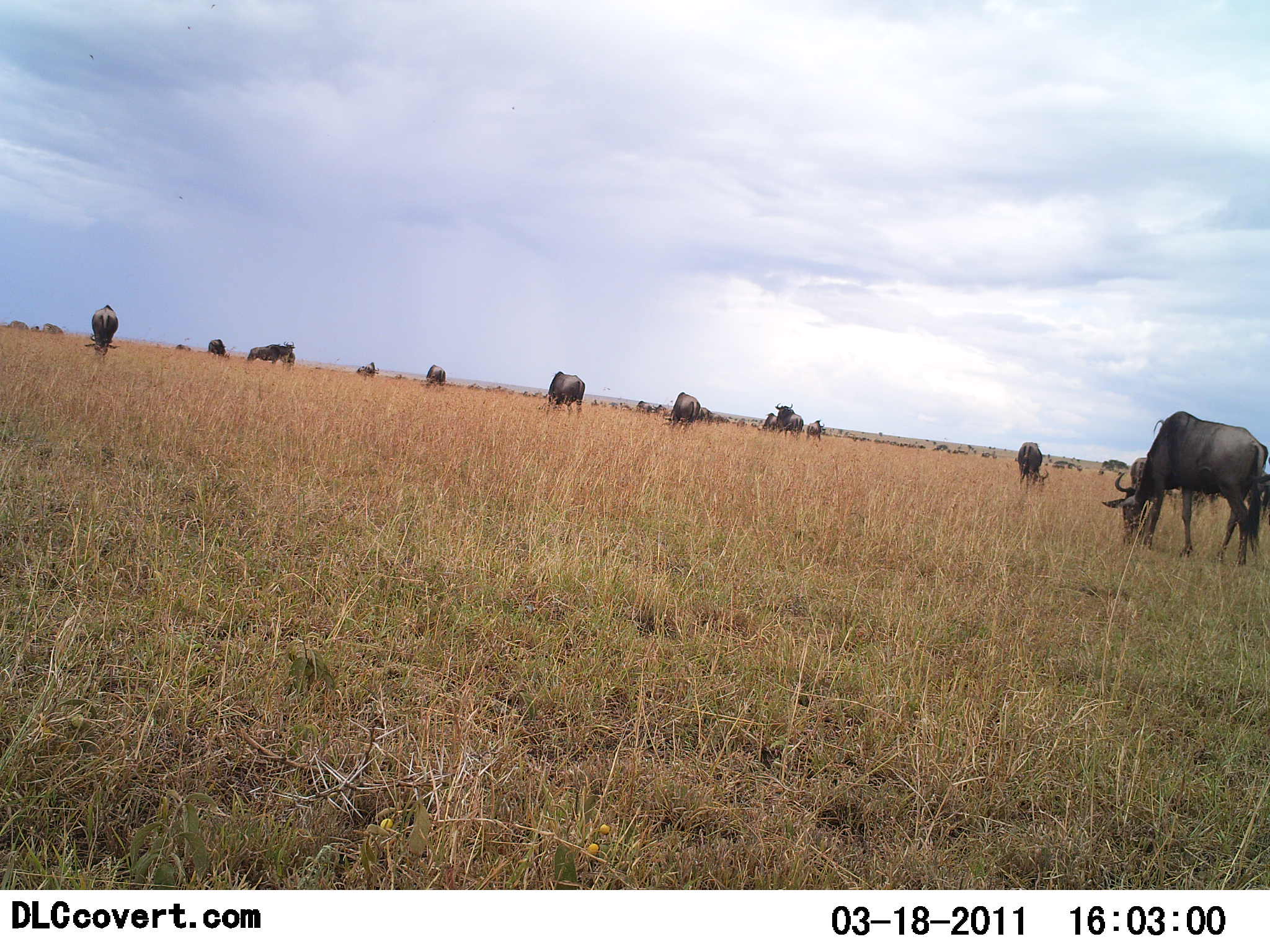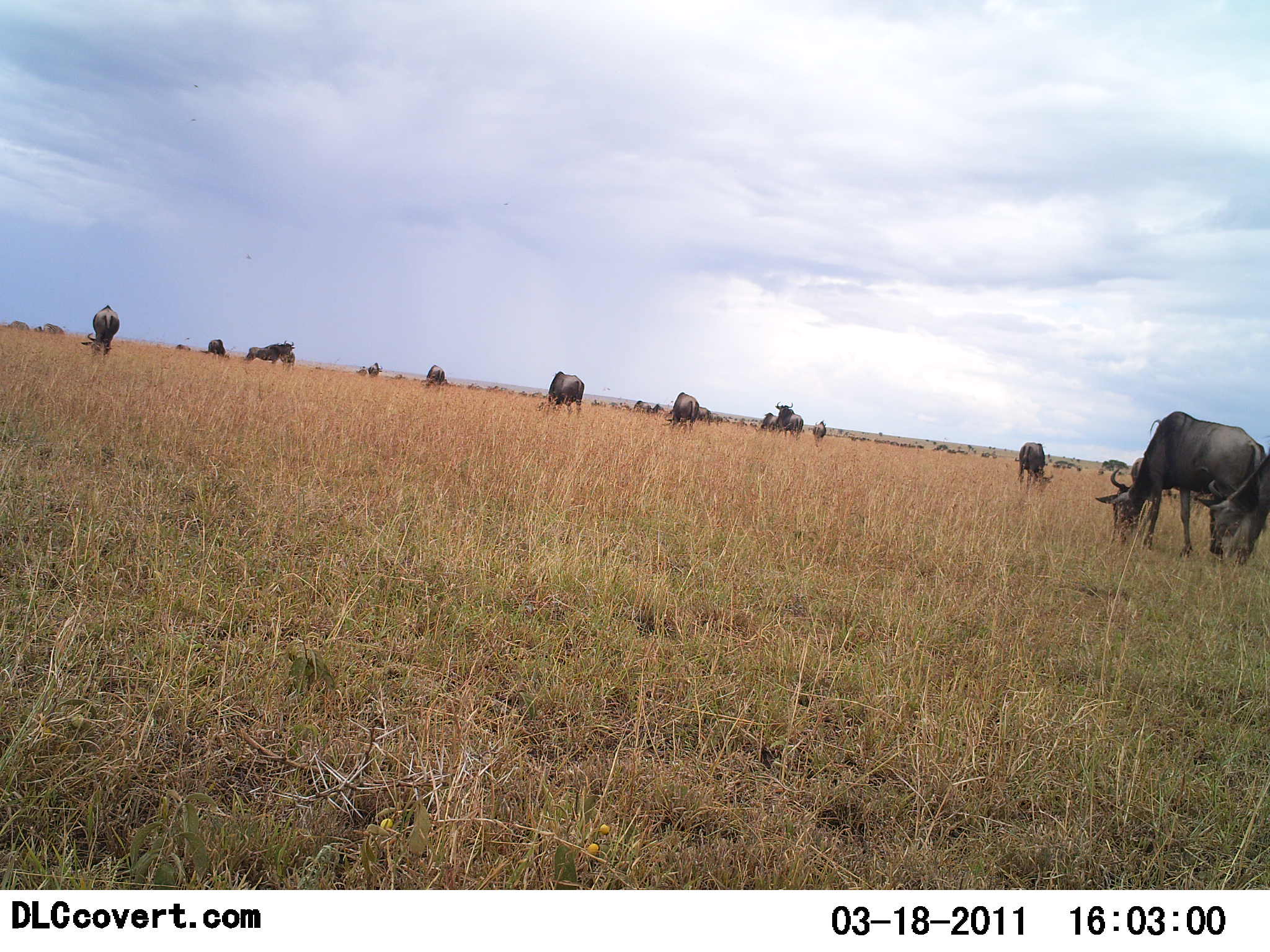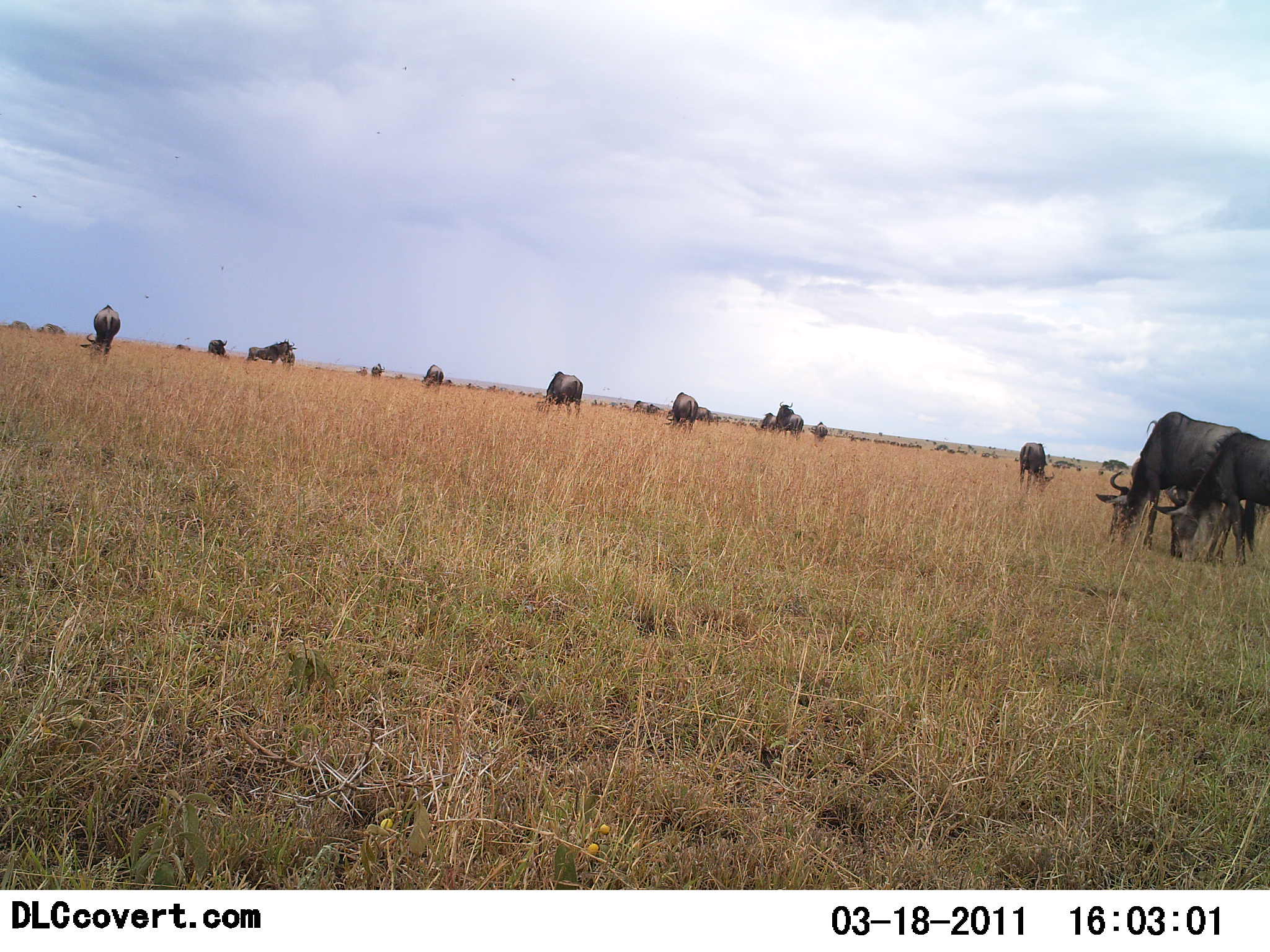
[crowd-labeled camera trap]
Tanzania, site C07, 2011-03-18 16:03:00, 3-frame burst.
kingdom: Animalia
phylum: Chordata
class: Mammalia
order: Artiodactyla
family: Bovidae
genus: Connochaetes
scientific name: Connochaetes taurinus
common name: blue wildebeest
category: wildebeest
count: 11-50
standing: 42%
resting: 0%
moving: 33%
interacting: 8%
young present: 0%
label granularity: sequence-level